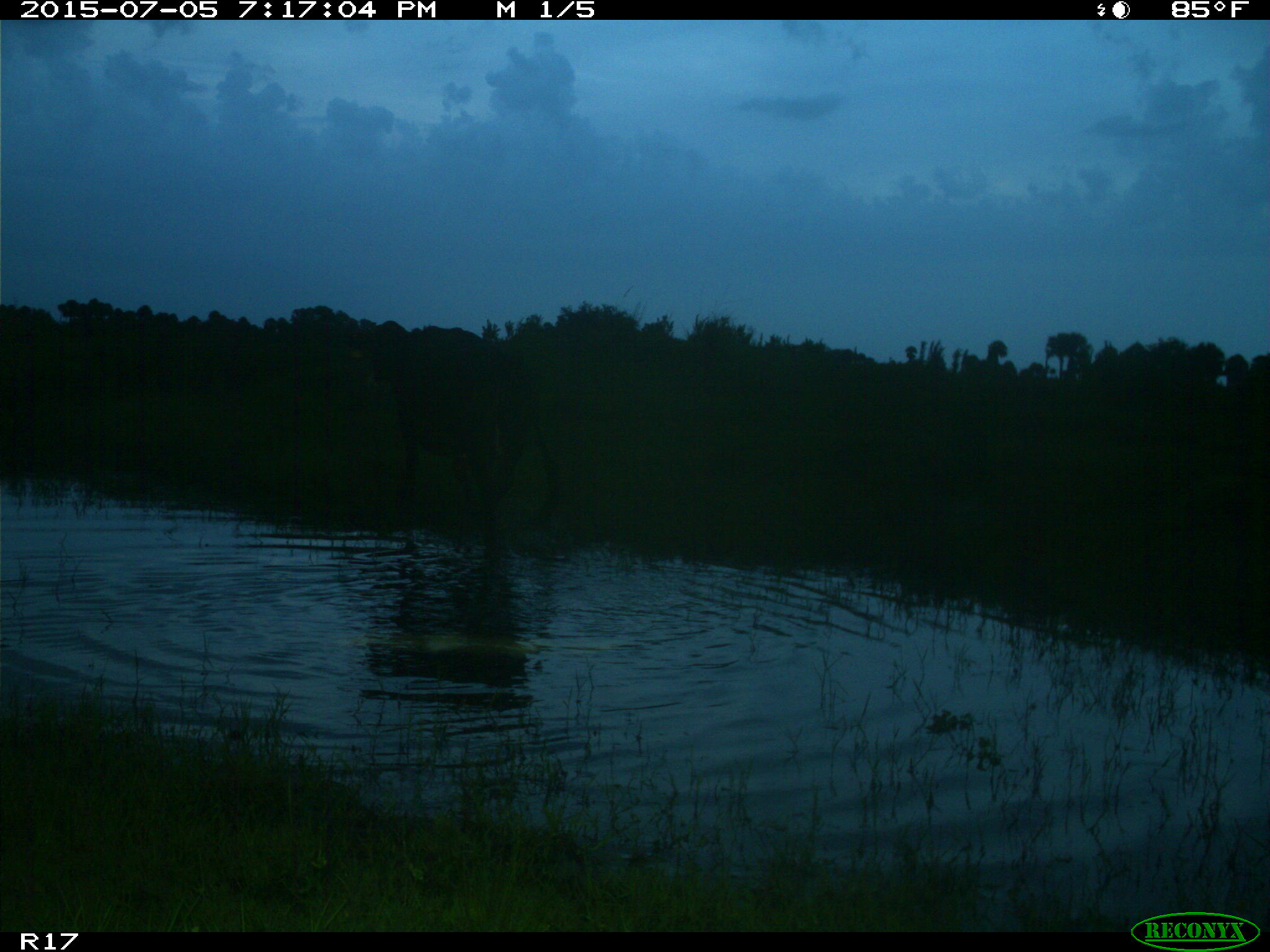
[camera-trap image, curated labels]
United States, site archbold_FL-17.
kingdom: Animalia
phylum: Chordata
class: Mammalia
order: Artiodactyla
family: Bovidae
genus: Bos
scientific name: Bos taurus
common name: domestic cow